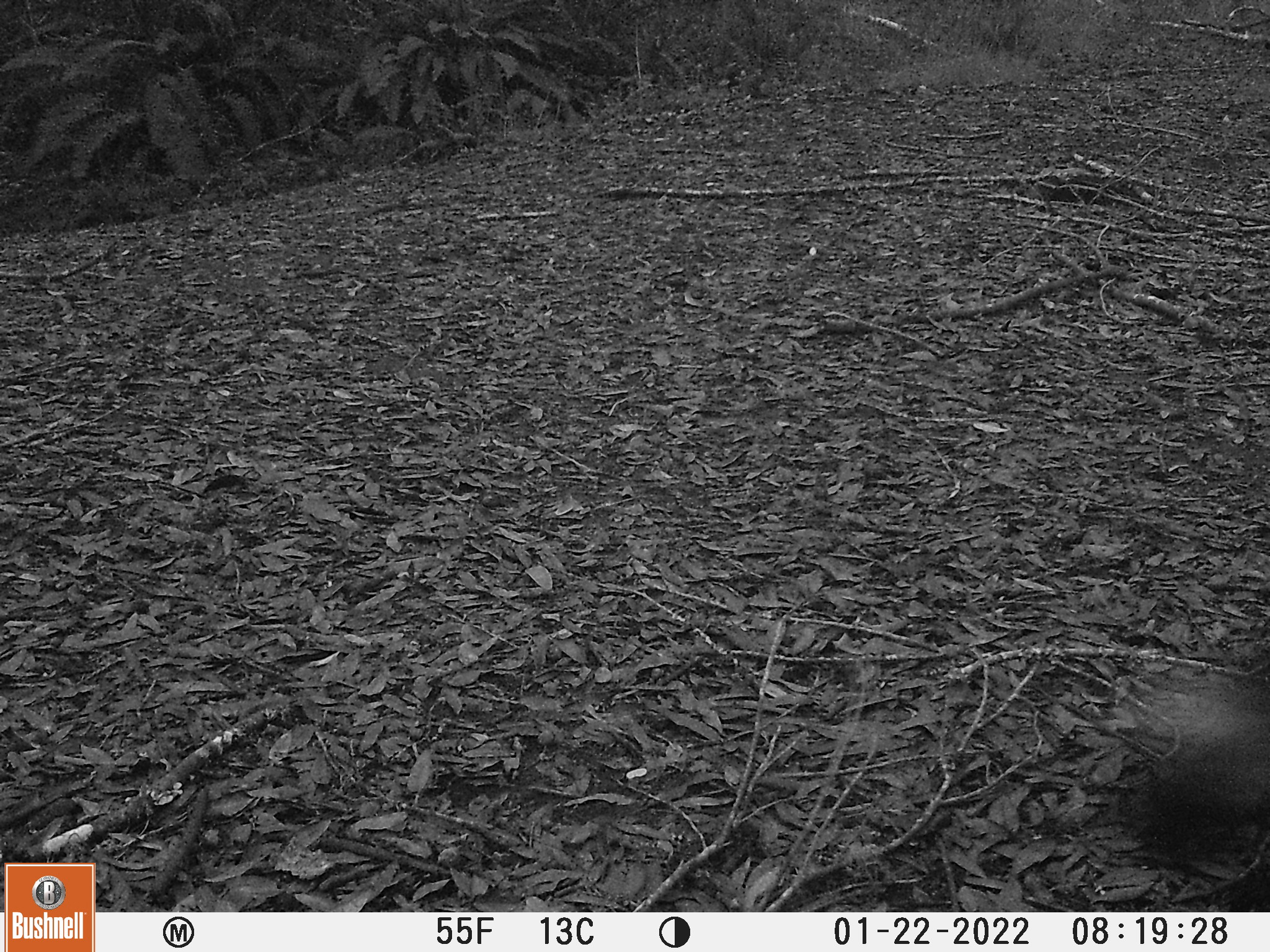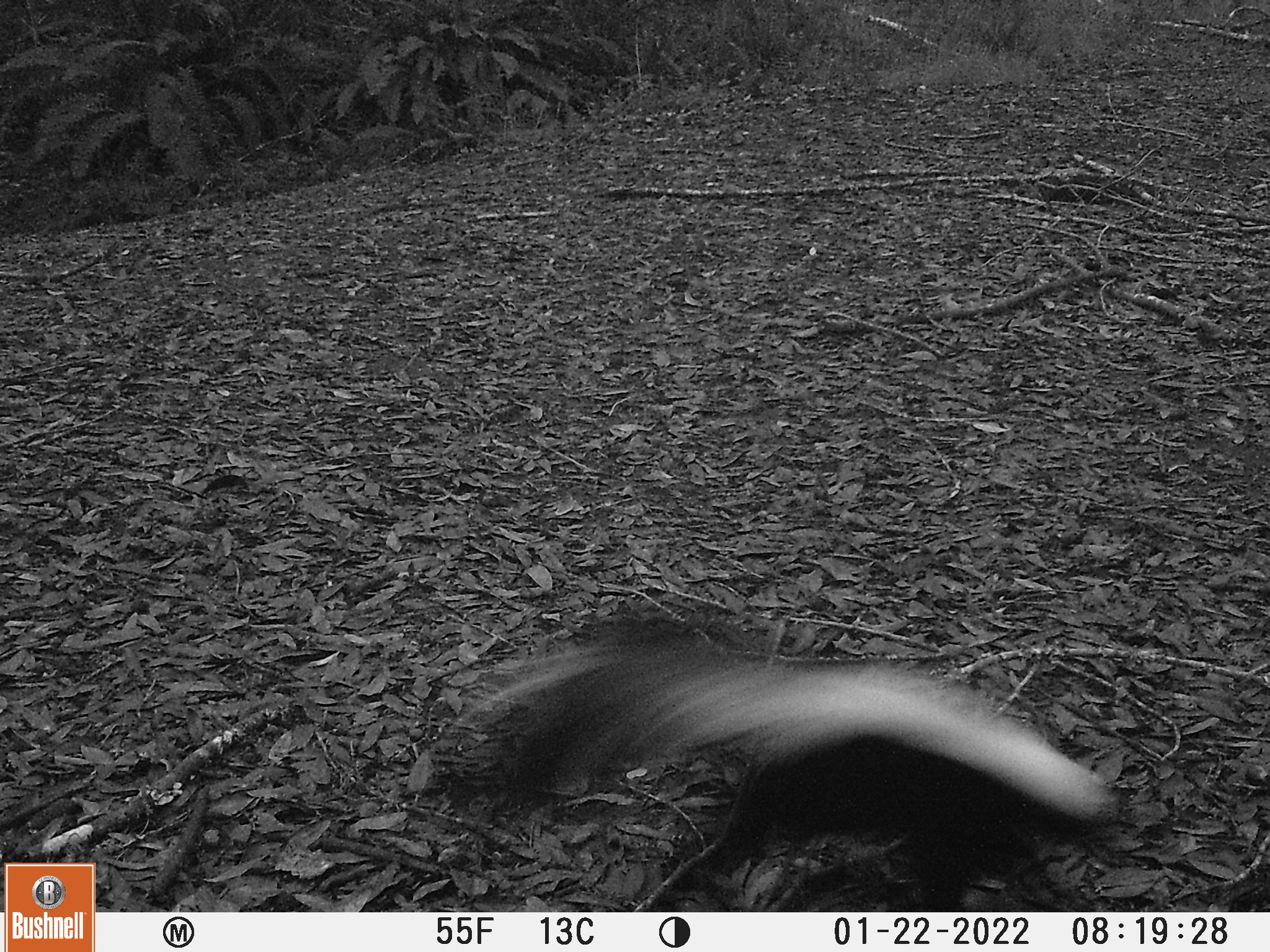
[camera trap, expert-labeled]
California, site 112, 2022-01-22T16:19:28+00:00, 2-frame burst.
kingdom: Animalia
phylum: Chordata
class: Mammalia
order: Carnivora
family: Mephitidae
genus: Mephitis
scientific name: Mephitis mephitis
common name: striped skunk